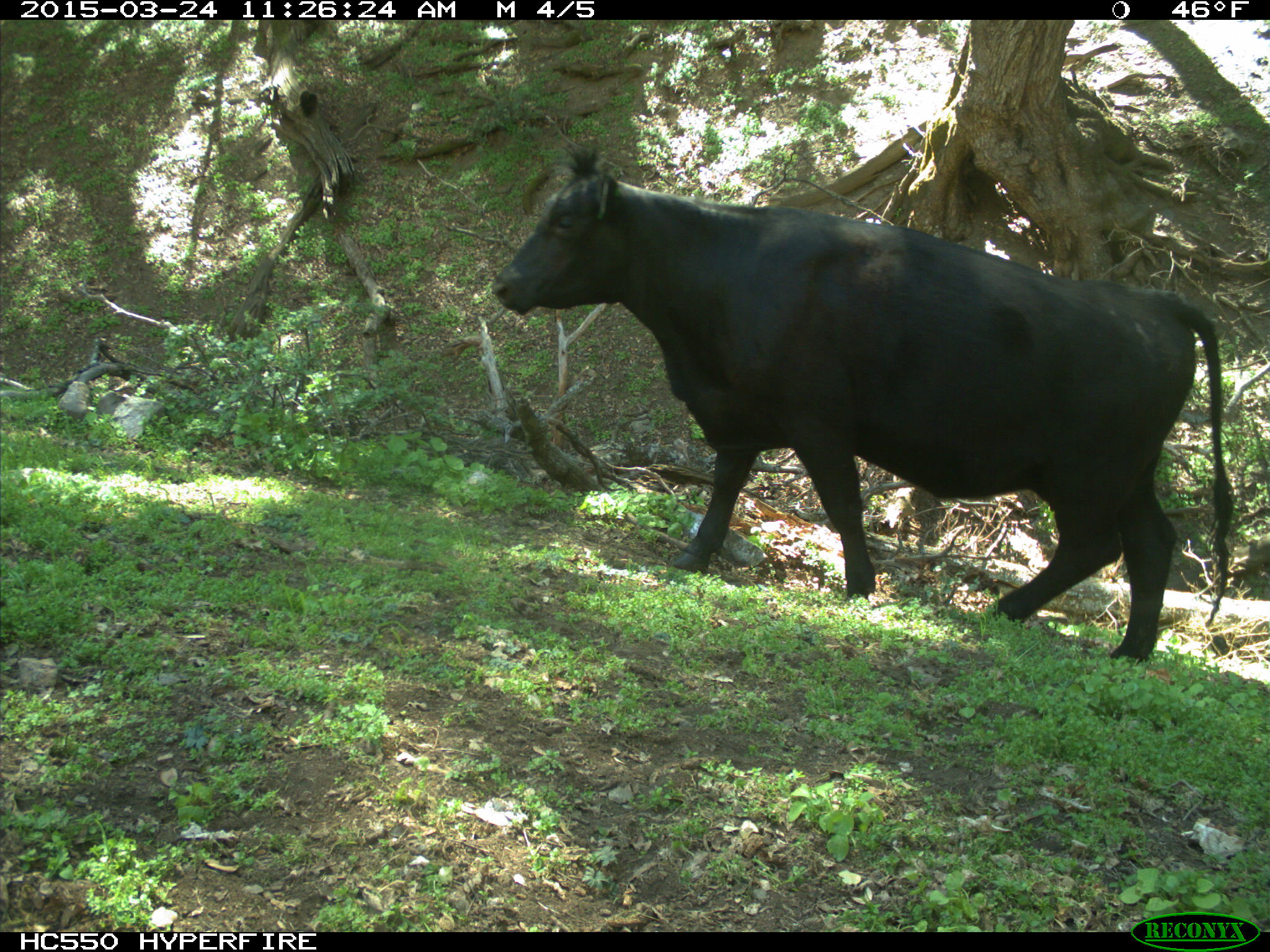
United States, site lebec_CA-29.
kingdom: Animalia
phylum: Chordata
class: Mammalia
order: Artiodactyla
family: Bovidae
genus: Bos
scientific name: Bos taurus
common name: domestic cow